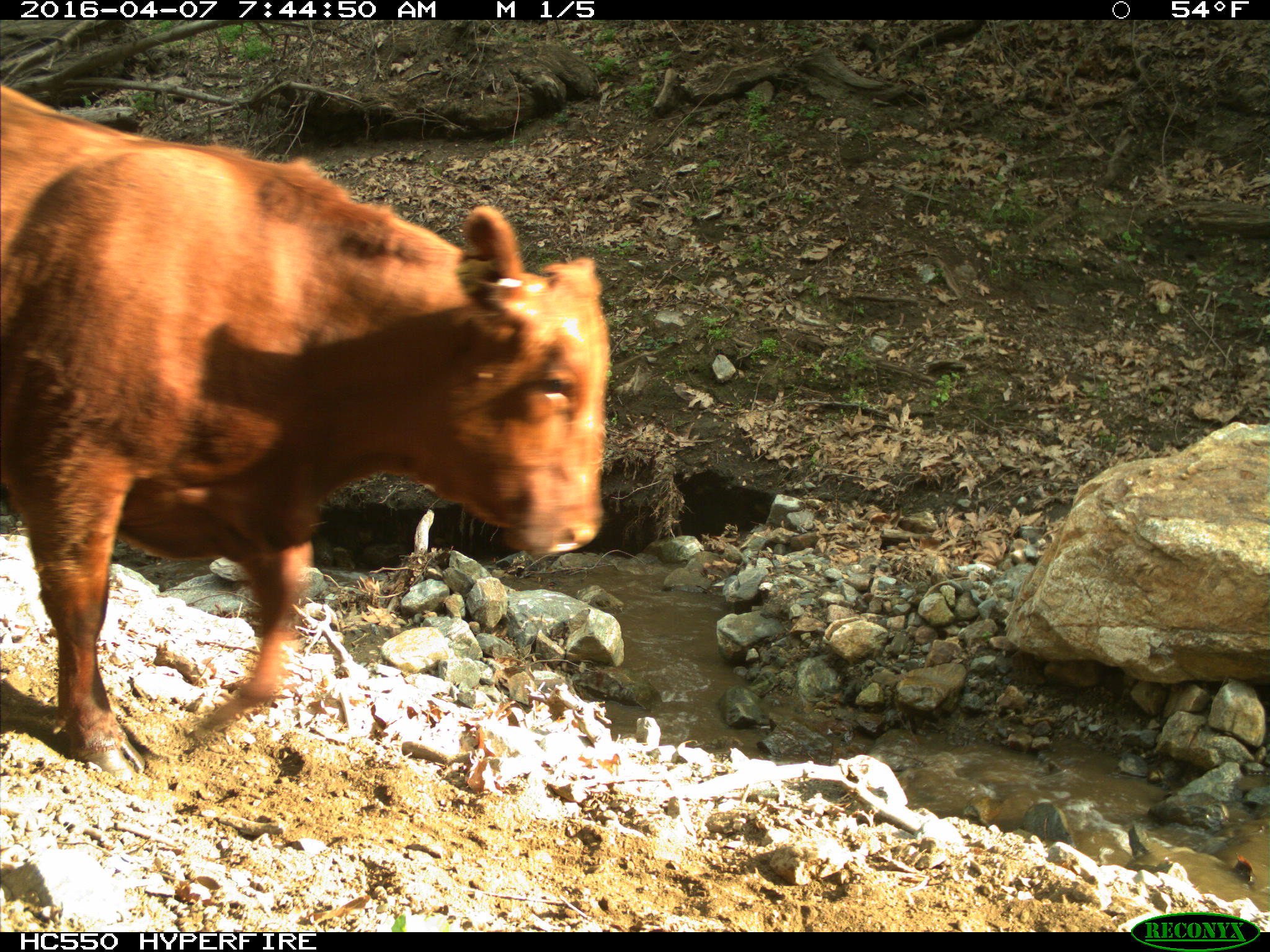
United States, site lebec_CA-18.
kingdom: Animalia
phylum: Chordata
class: Mammalia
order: Artiodactyla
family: Bovidae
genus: Bos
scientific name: Bos taurus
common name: domestic cow